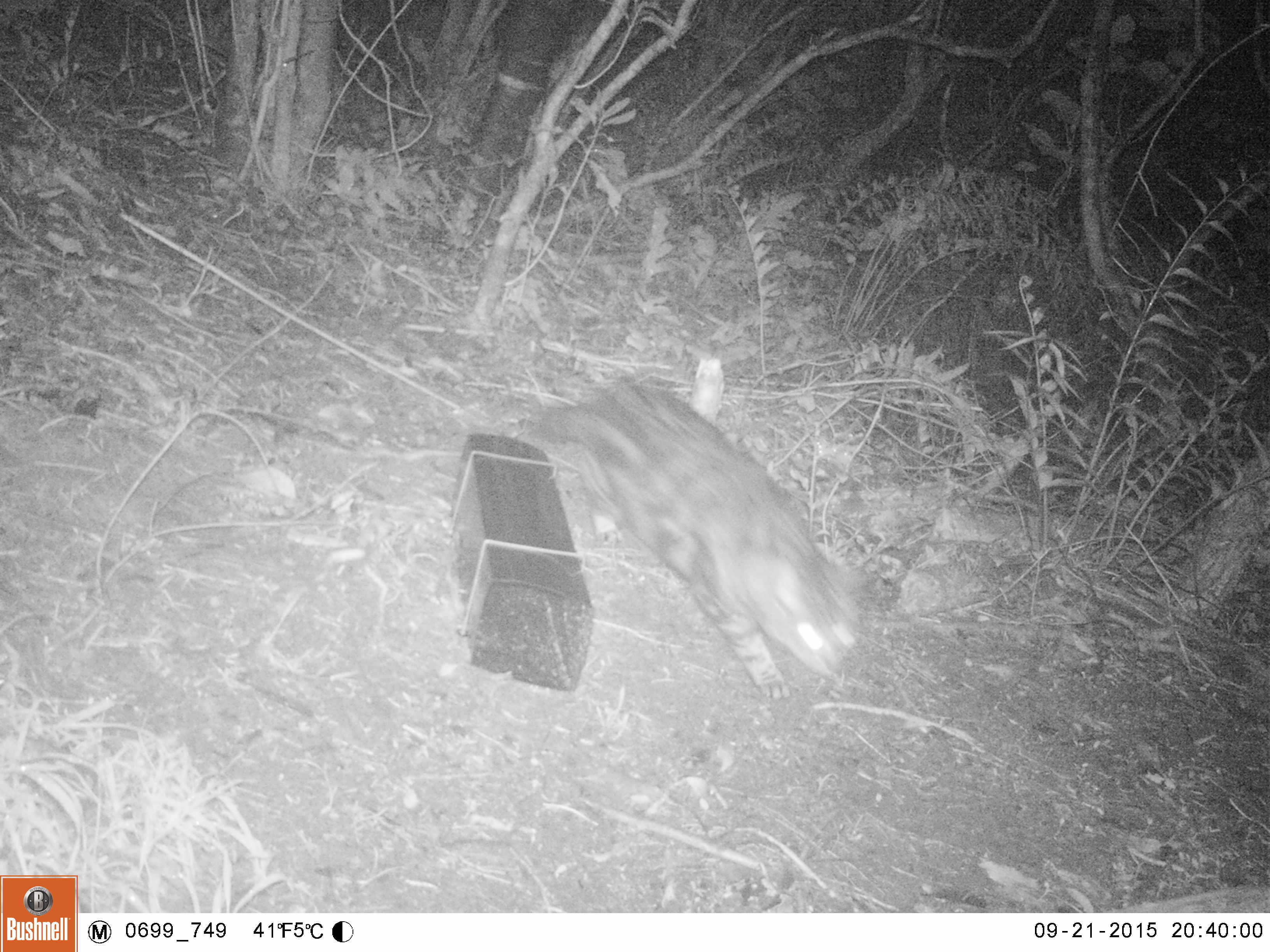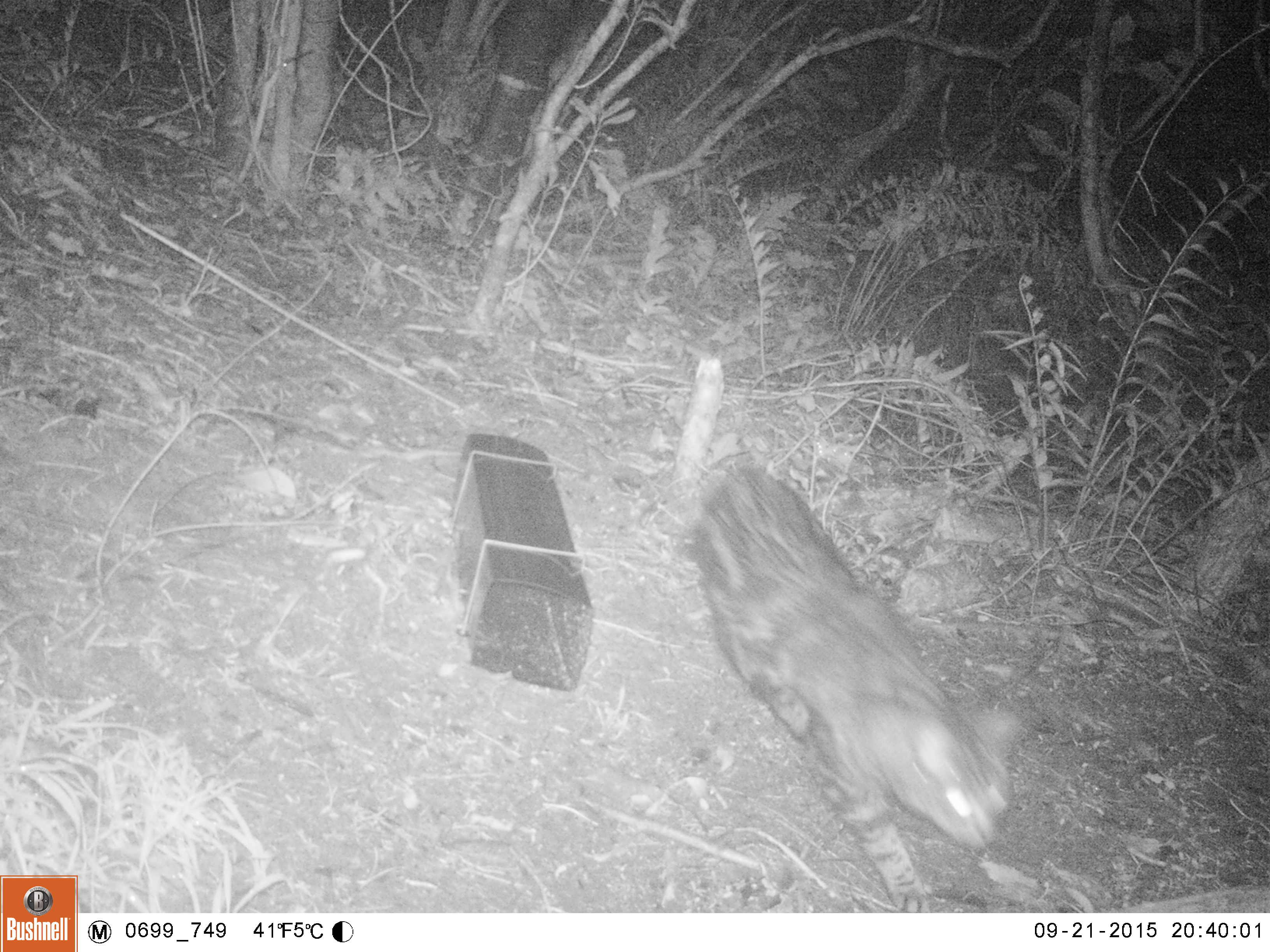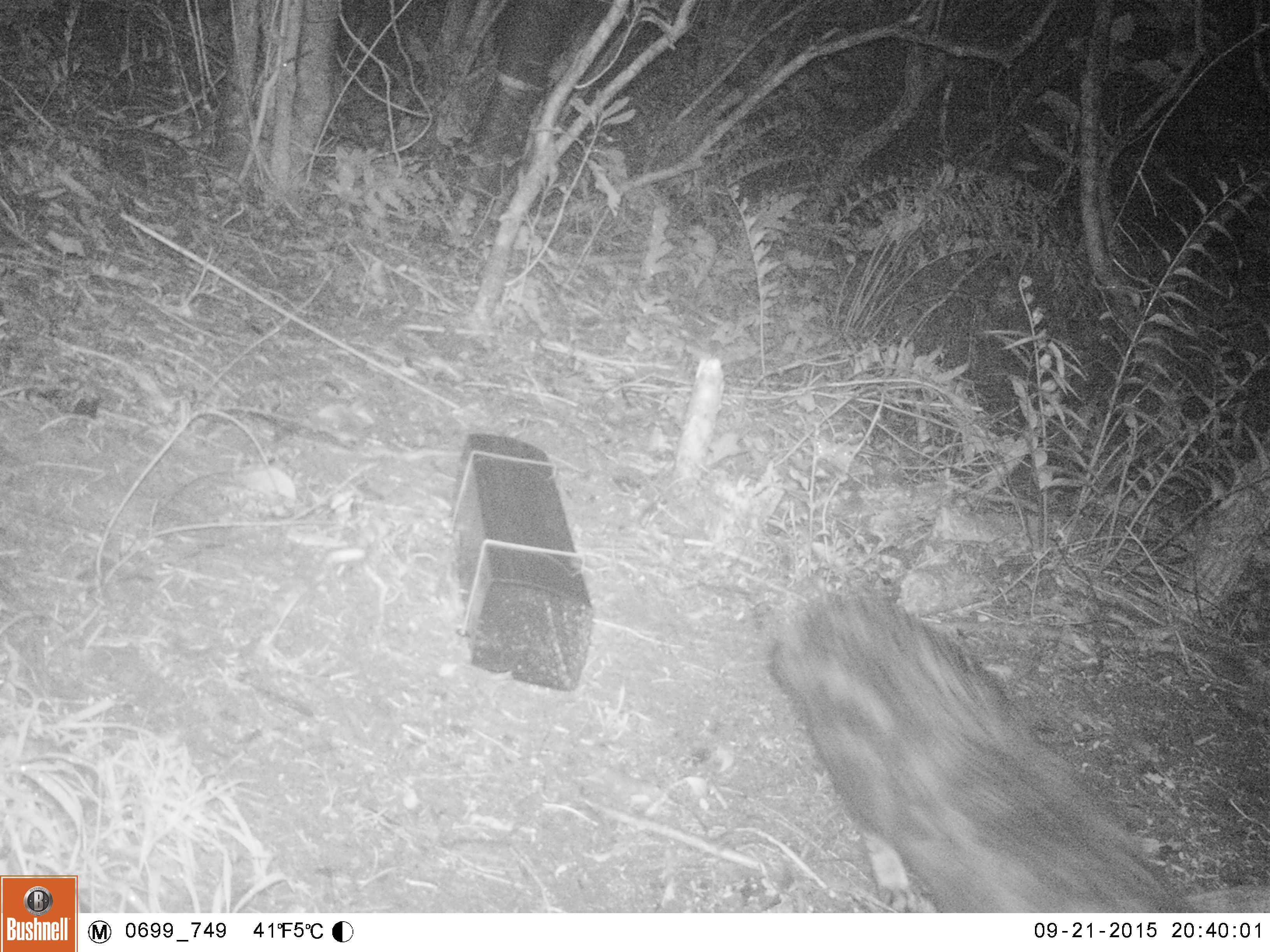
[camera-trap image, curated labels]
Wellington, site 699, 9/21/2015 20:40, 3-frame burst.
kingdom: Animalia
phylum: Chordata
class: Mammalia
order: Carnivora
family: Felidae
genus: Felis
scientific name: Felis catus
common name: cat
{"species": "cat (Felis catus)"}